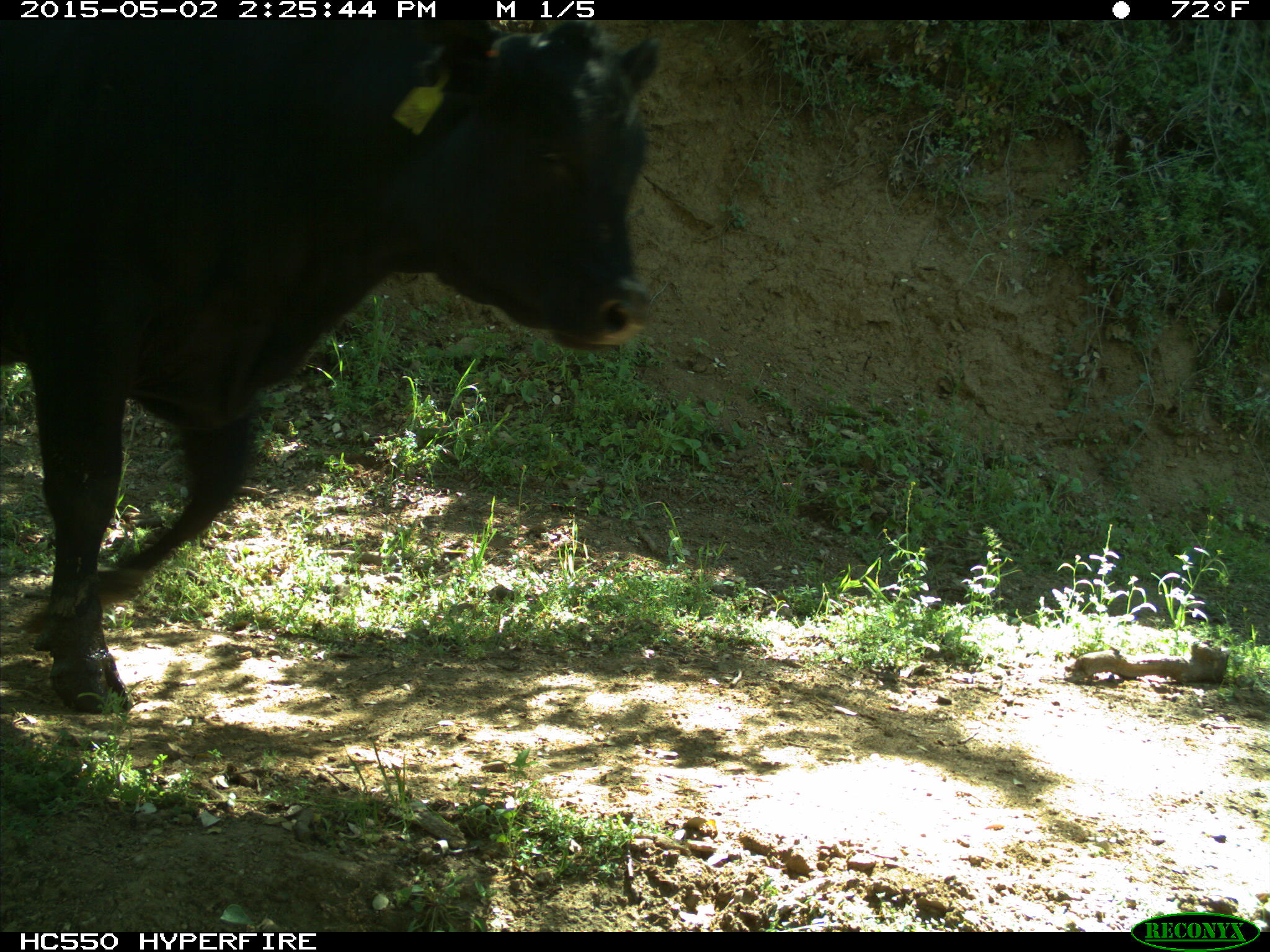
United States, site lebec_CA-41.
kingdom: Animalia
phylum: Chordata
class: Mammalia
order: Artiodactyla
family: Bovidae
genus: Bos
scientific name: Bos taurus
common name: domestic cow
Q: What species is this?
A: Bos taurus (domestic cow).